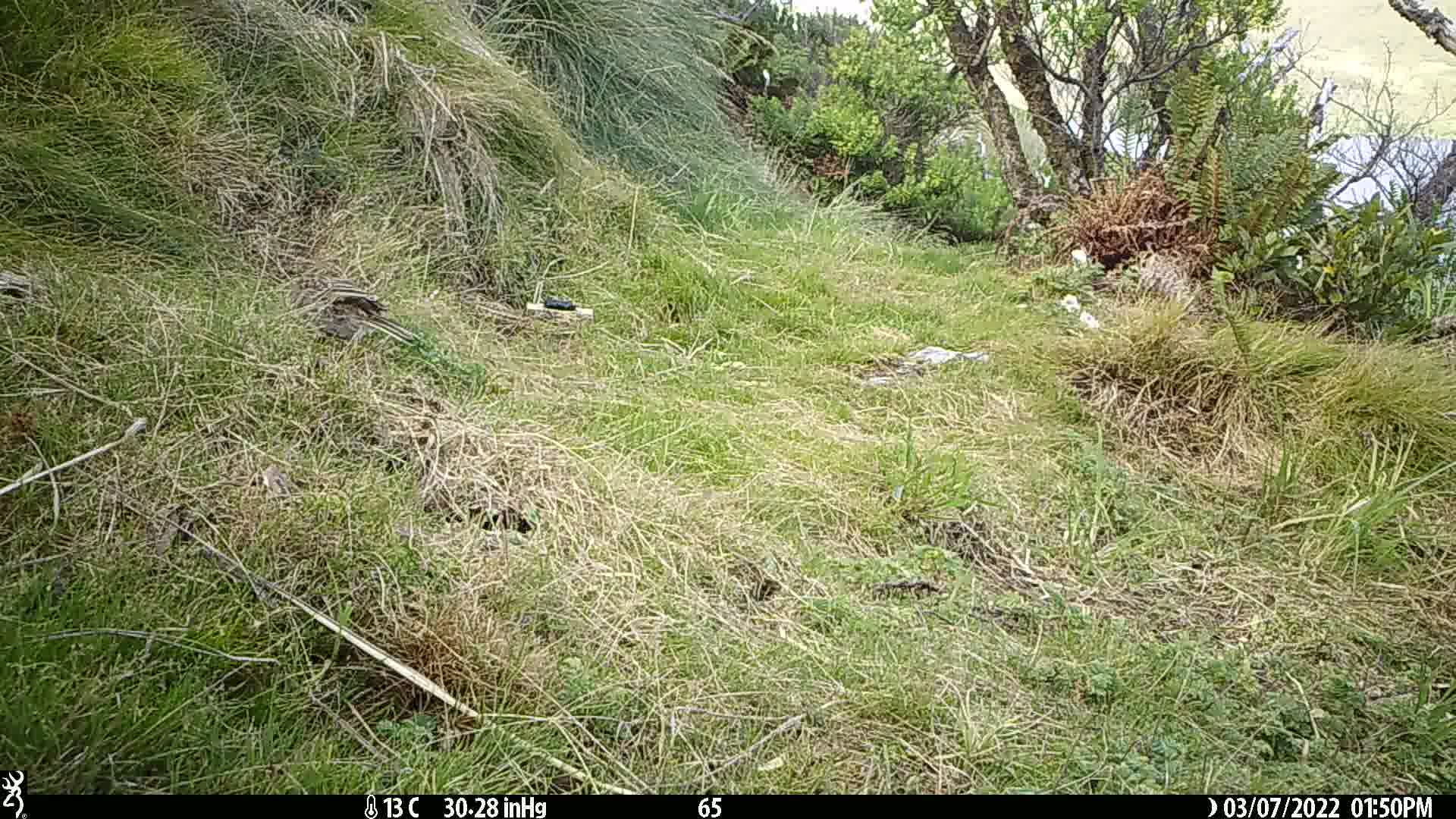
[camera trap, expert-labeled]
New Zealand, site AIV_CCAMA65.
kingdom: Animalia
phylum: Chordata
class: Aves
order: Passeriformes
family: Motacillidae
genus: Anthus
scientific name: Anthus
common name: pipit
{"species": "pipit (Anthus)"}